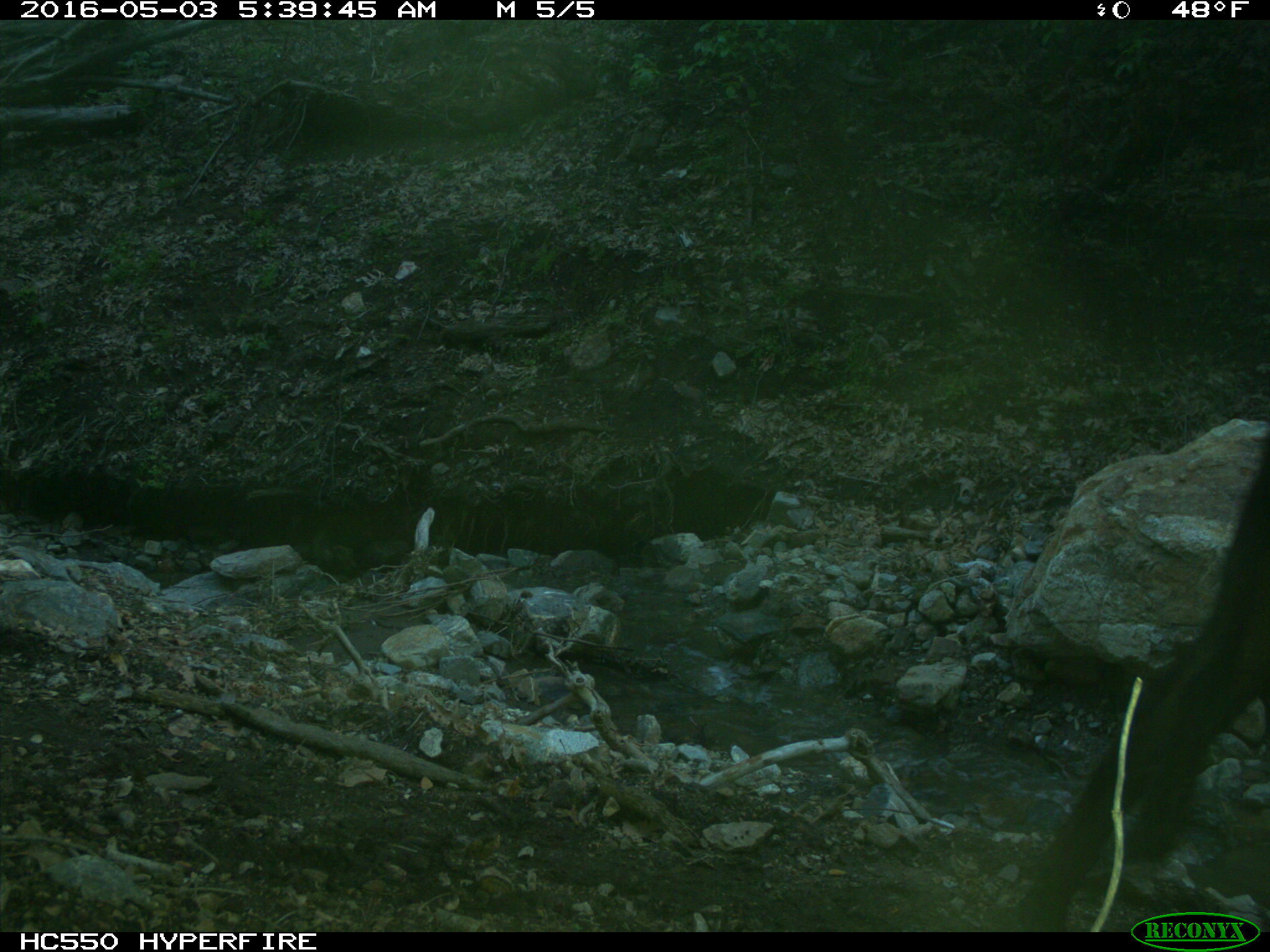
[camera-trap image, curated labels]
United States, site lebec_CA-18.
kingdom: Animalia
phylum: Chordata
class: Mammalia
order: Artiodactyla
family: Bovidae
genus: Bos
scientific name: Bos taurus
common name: domestic cow